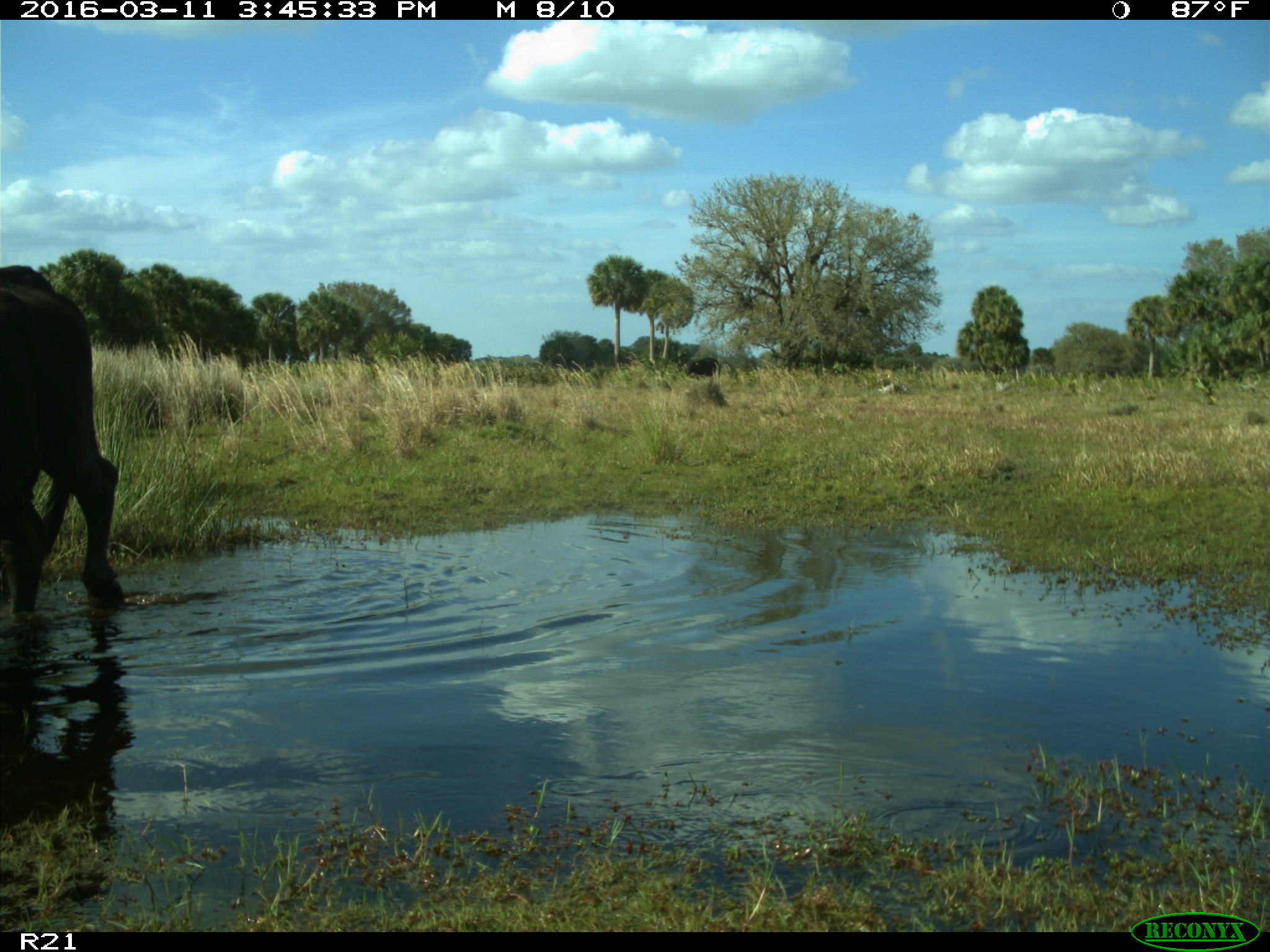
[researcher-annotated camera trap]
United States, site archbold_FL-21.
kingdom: Animalia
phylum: Chordata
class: Mammalia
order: Artiodactyla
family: Bovidae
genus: Bos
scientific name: Bos taurus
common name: domestic cow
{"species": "Bos taurus (domestic cow)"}